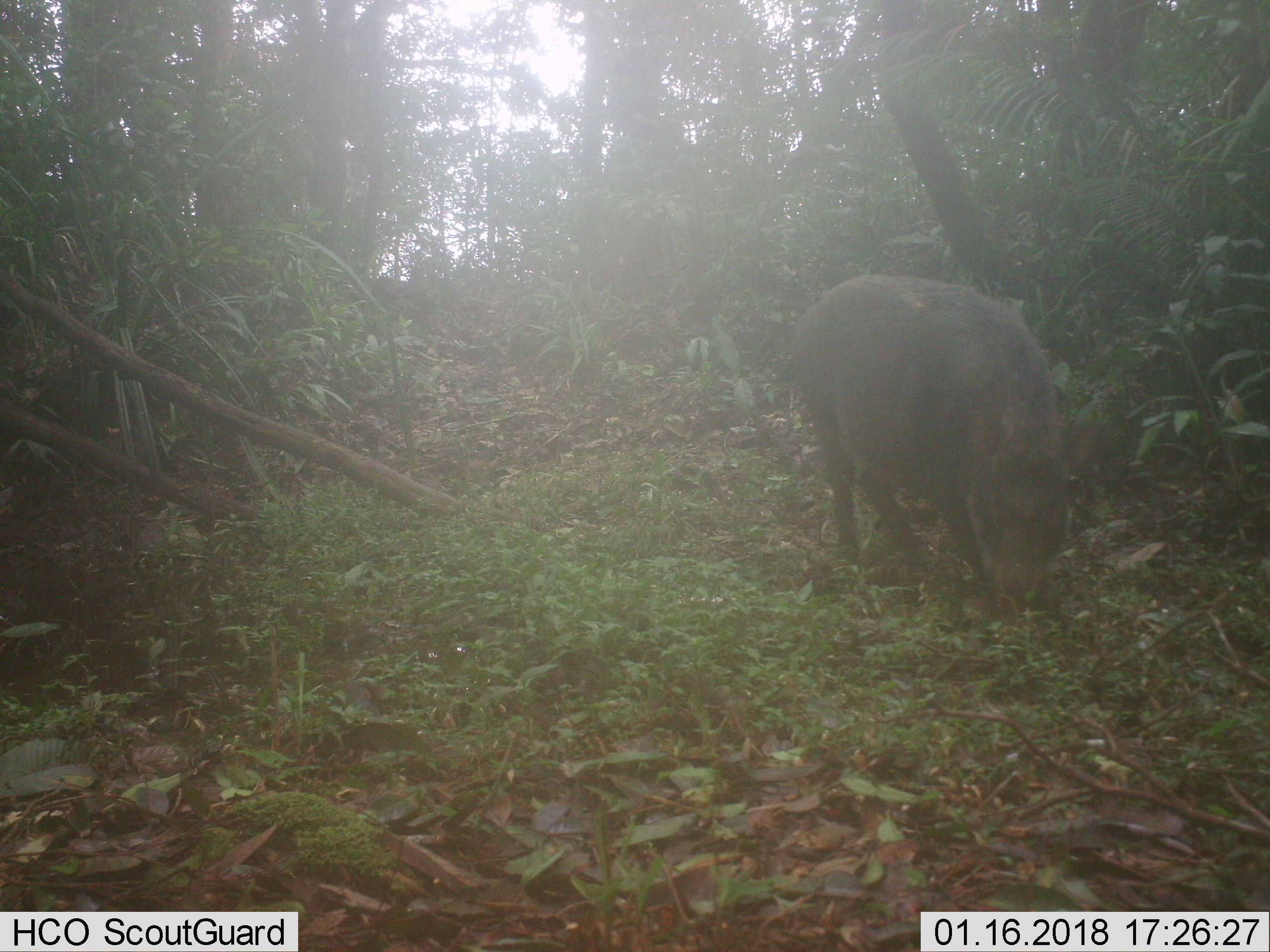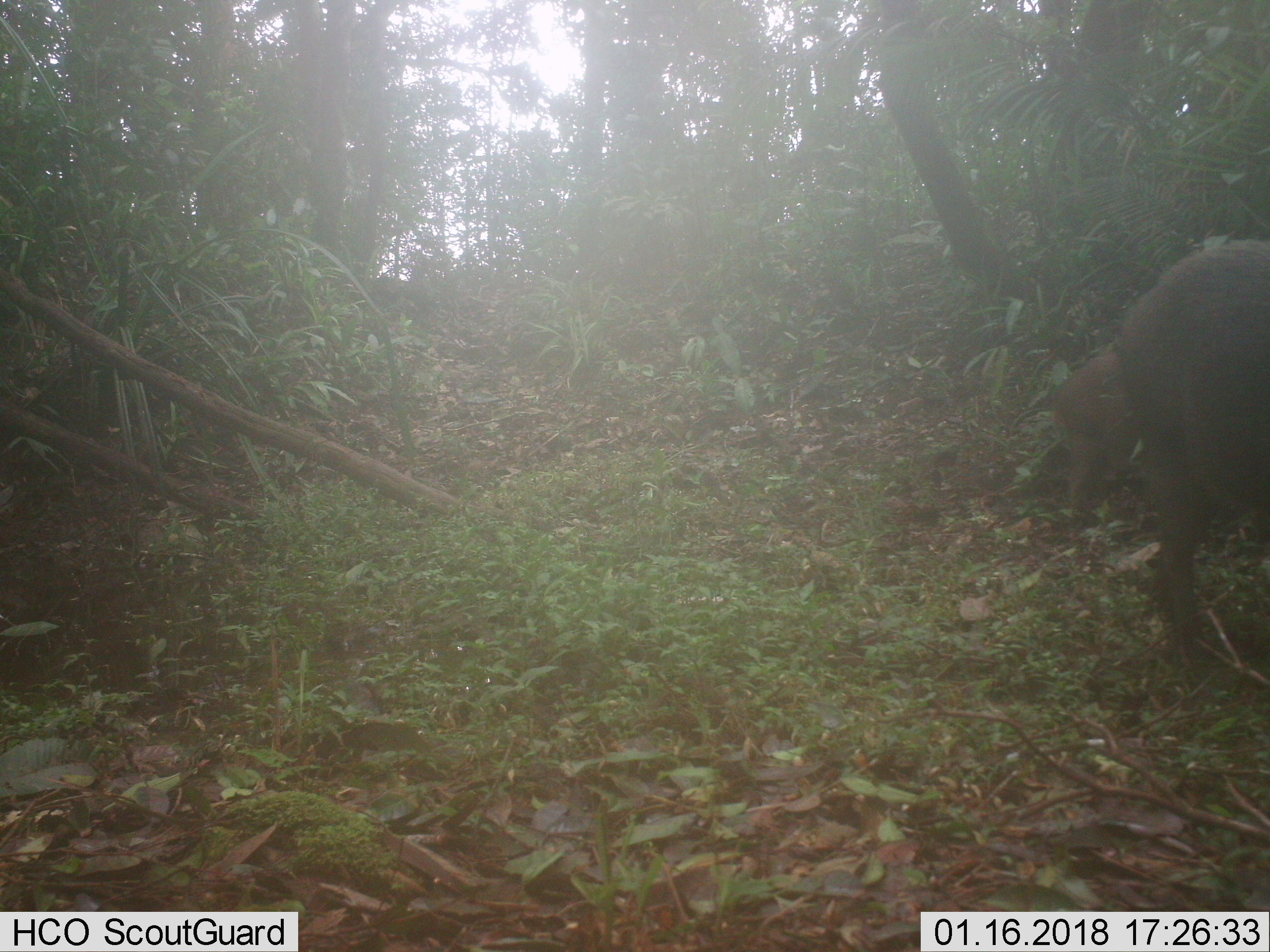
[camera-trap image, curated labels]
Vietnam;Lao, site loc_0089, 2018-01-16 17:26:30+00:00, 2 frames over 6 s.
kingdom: Animalia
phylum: Chordata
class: Mammalia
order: Artiodactyla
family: Suidae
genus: Sus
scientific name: Sus scrofa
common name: eurasian wild pig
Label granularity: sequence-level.